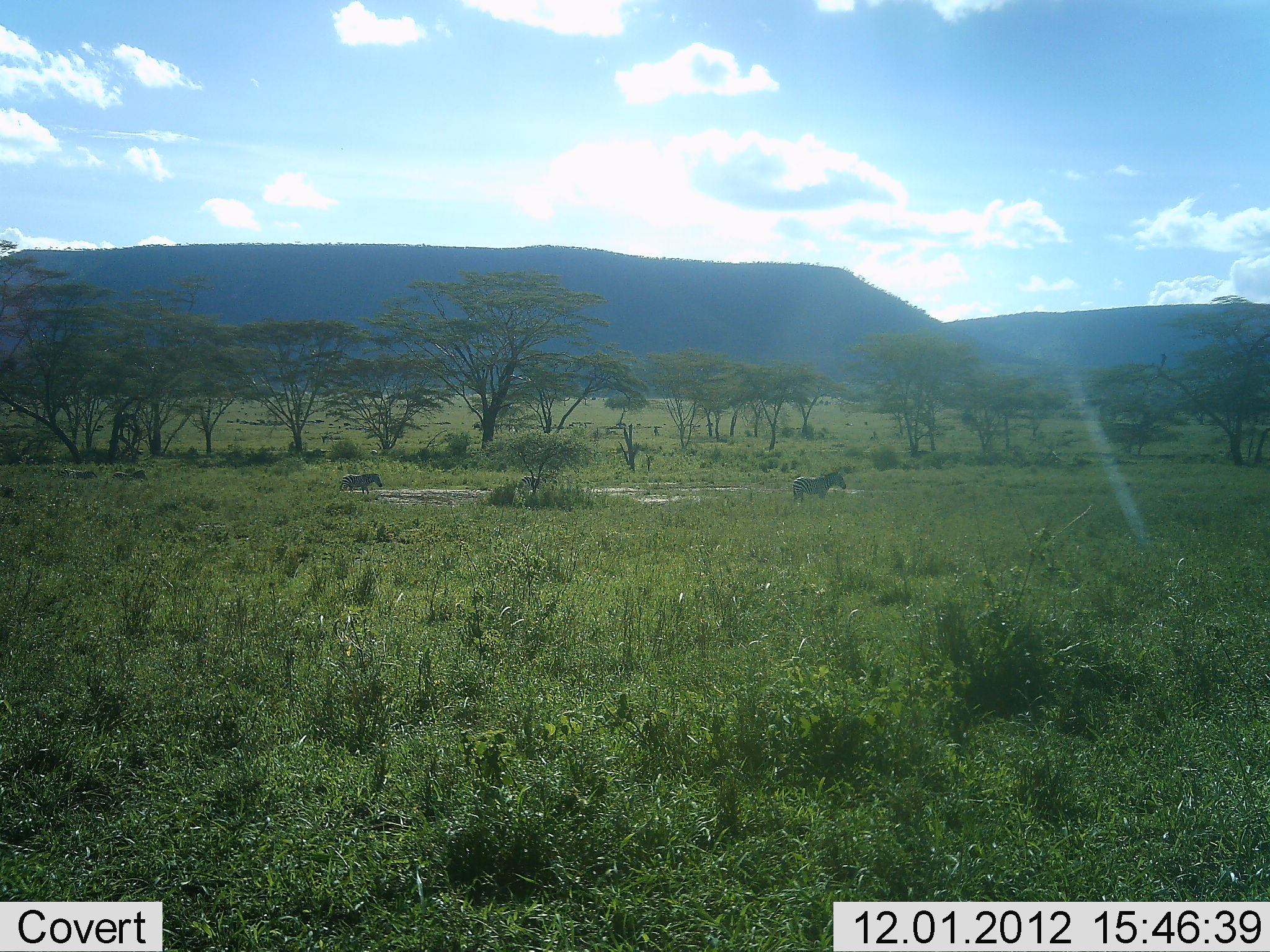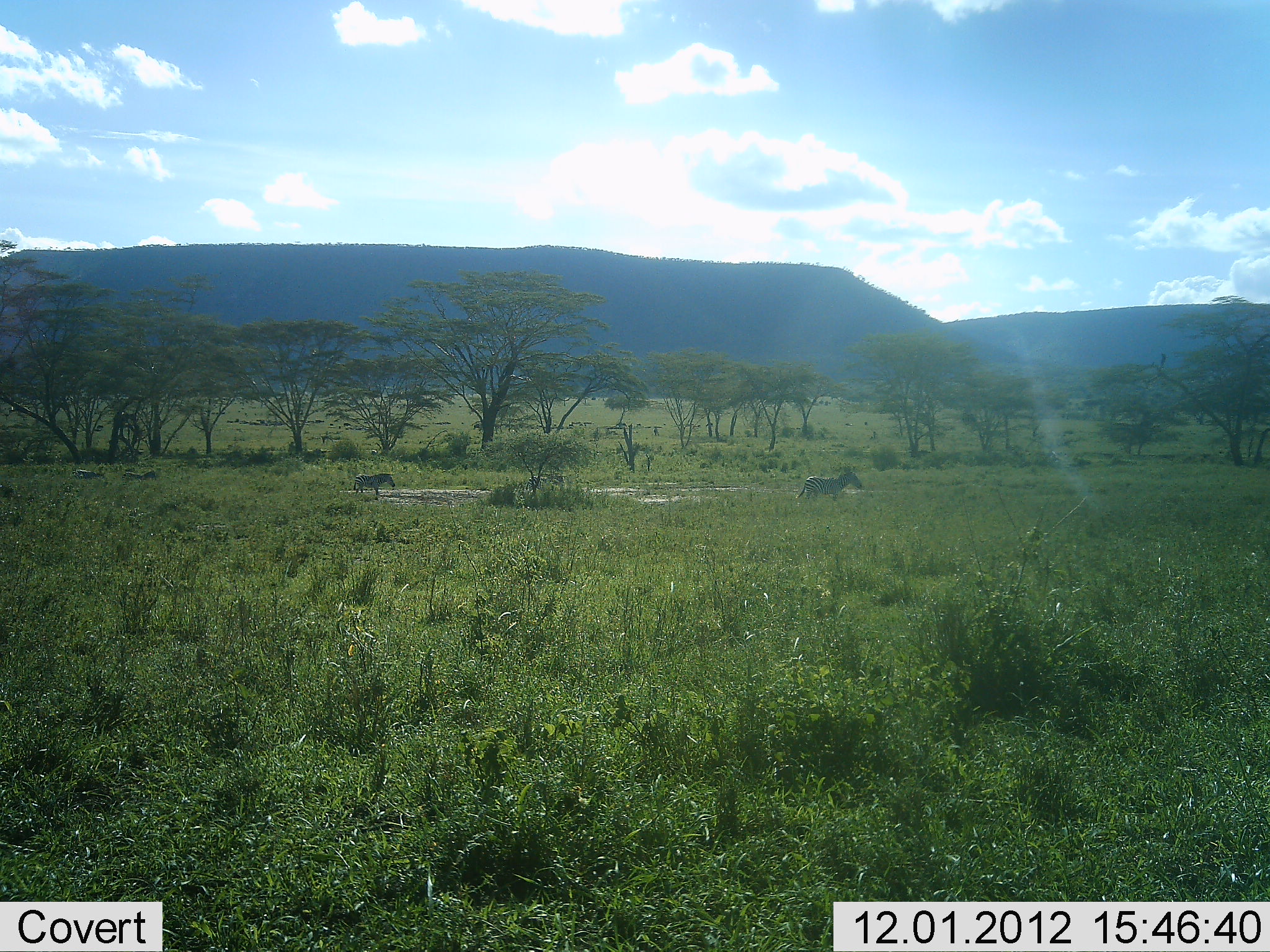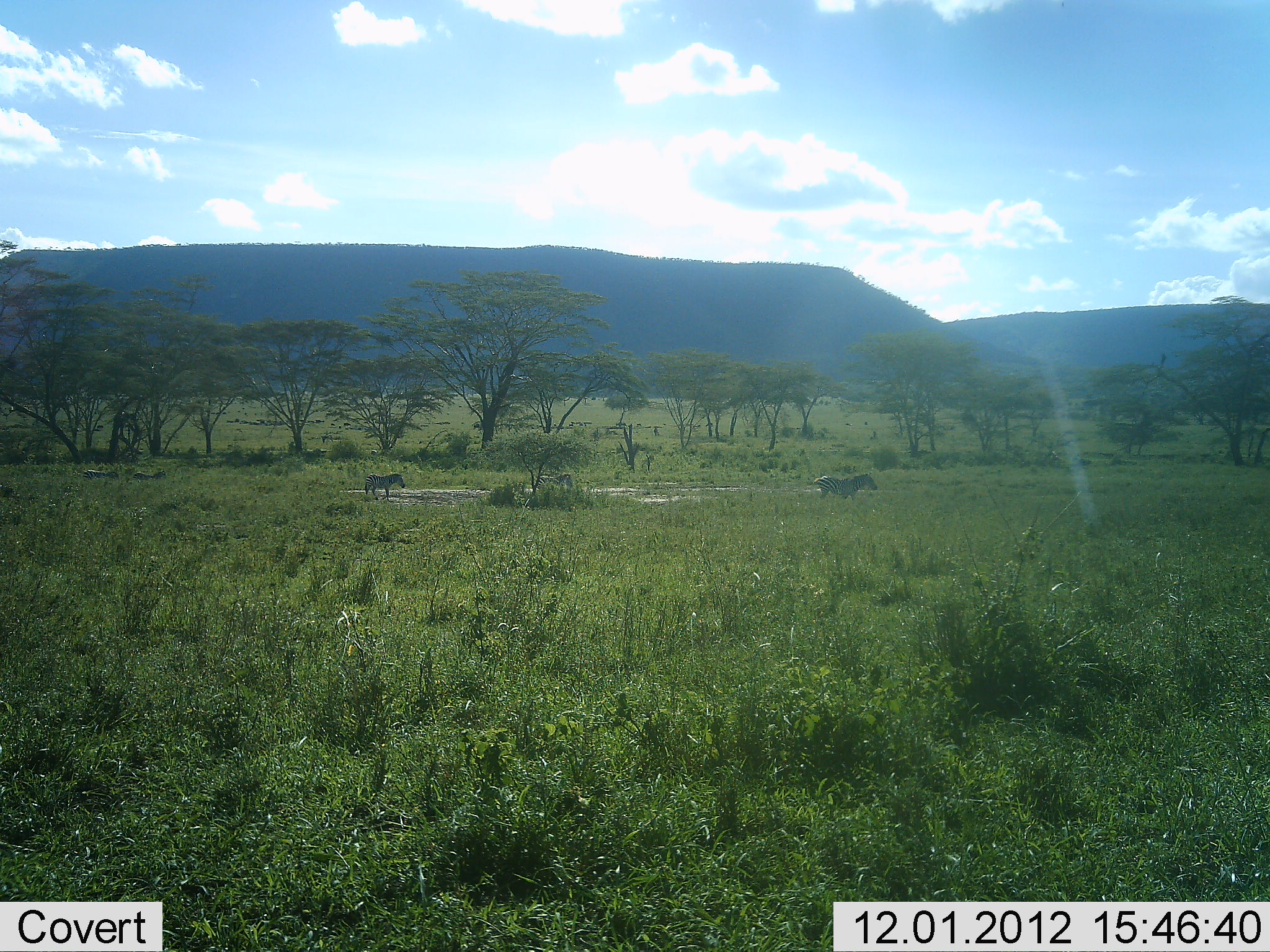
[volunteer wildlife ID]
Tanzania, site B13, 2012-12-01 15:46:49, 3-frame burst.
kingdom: Animalia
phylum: Chordata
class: Mammalia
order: Perissodactyla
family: Equidae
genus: Equus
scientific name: Equus quagga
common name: plains zebra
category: zebra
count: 5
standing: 0%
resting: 0%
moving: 100%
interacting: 0%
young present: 20%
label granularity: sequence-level